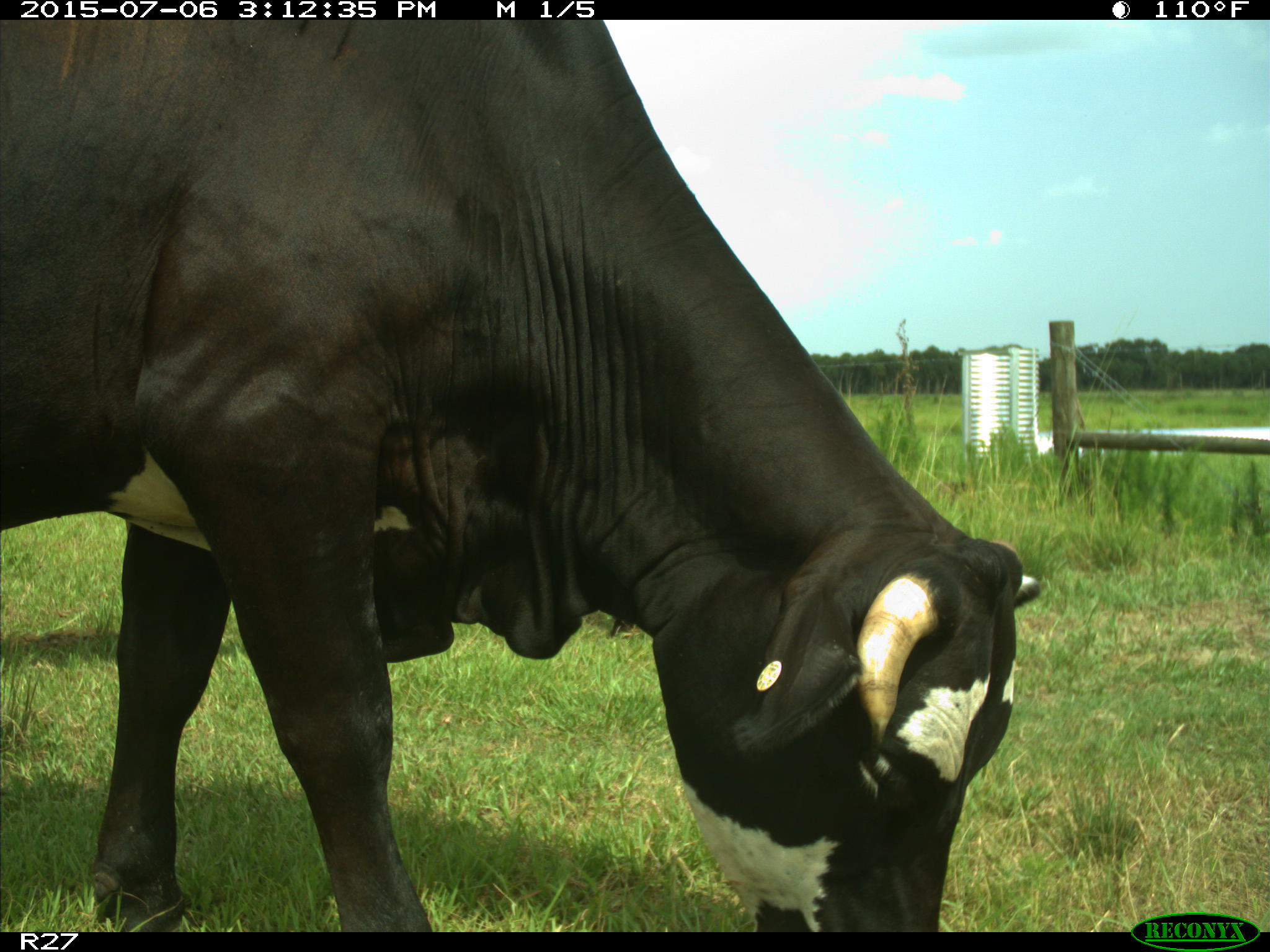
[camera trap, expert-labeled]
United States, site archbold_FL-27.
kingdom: Animalia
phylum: Chordata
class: Mammalia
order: Artiodactyla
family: Bovidae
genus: Bos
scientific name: Bos taurus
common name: domestic cow